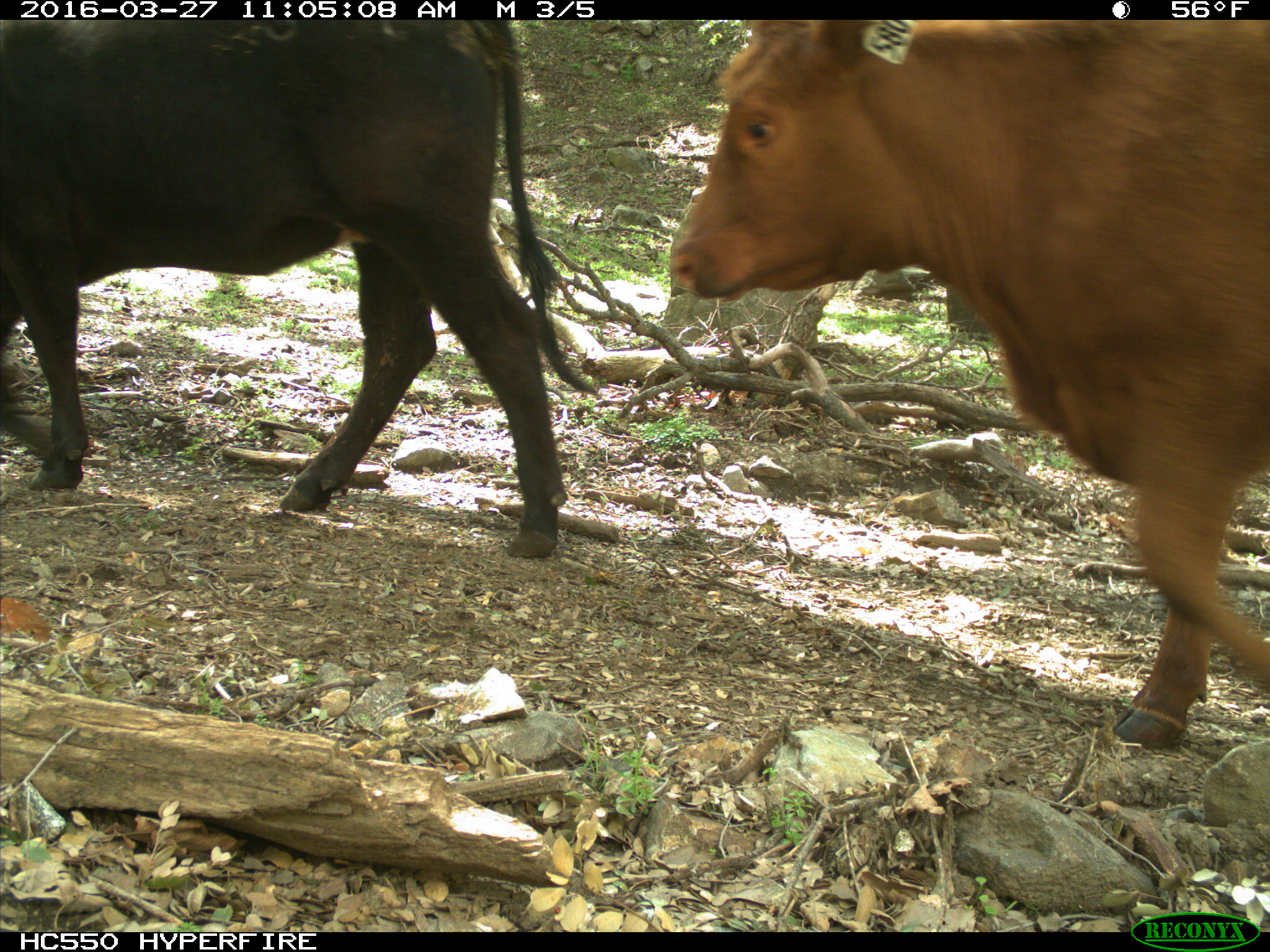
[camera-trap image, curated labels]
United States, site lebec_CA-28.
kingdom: Animalia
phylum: Chordata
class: Mammalia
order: Artiodactyla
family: Bovidae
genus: Bos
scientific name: Bos taurus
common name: domestic cow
Bos taurus (domestic cow).